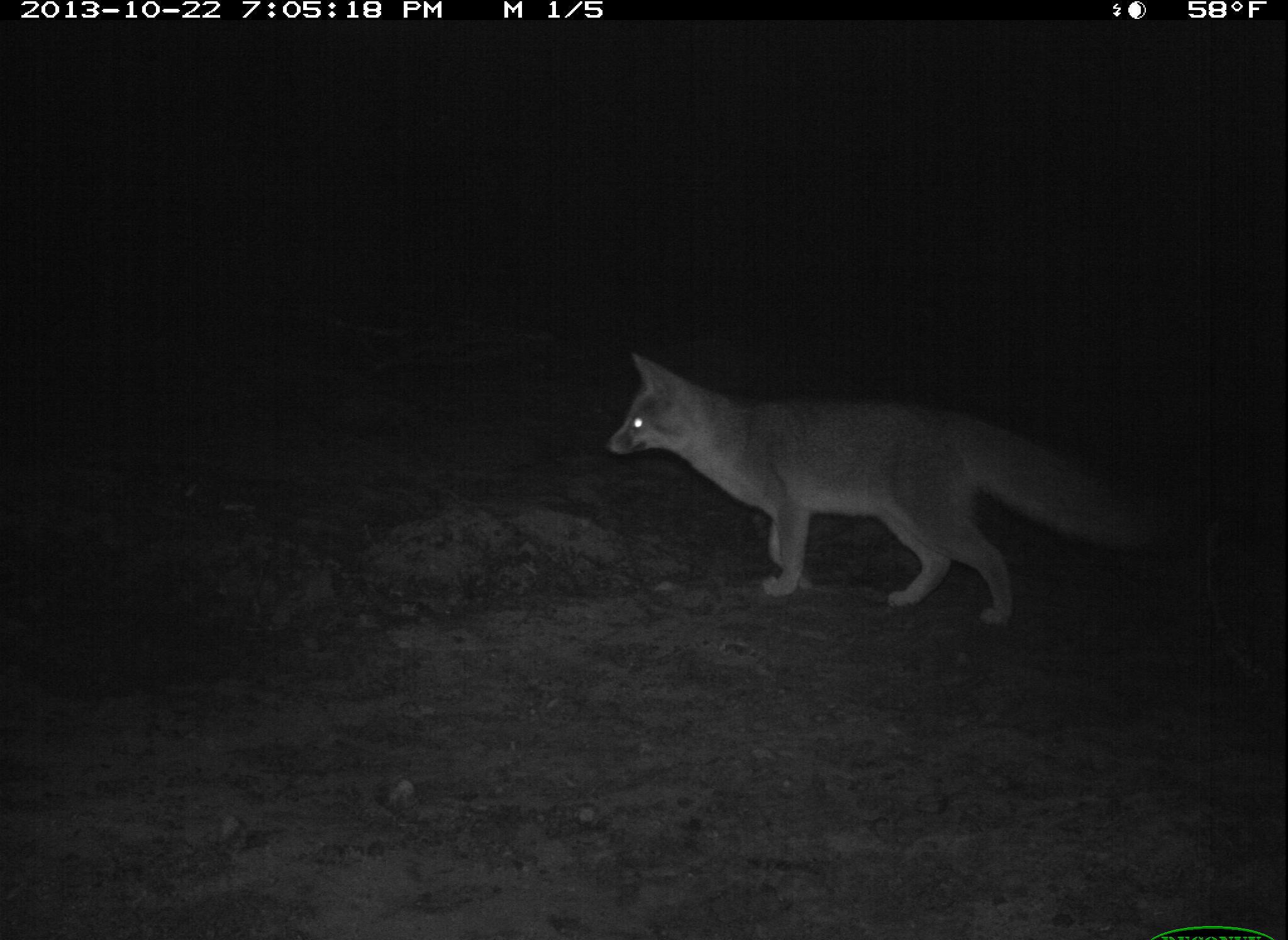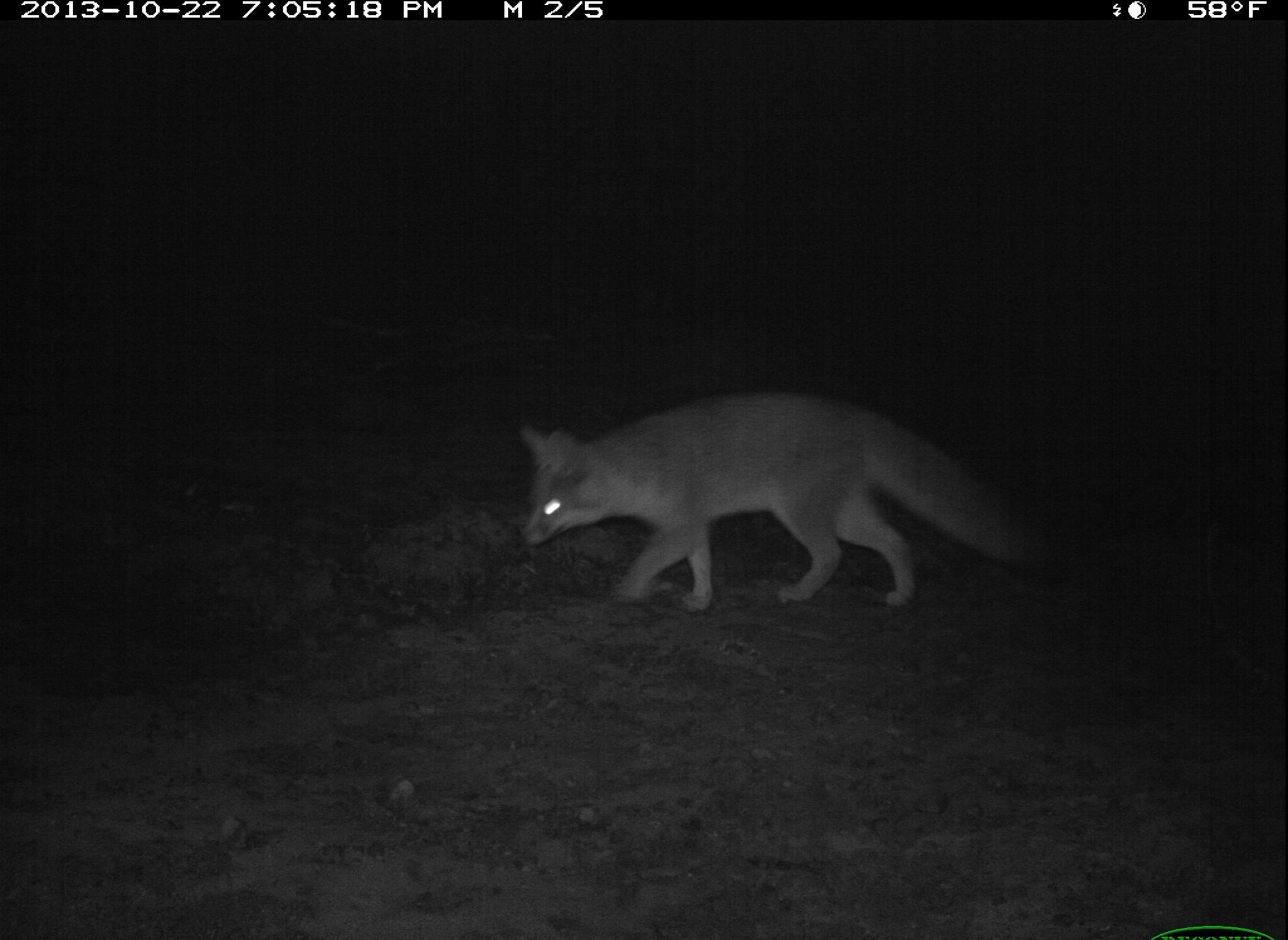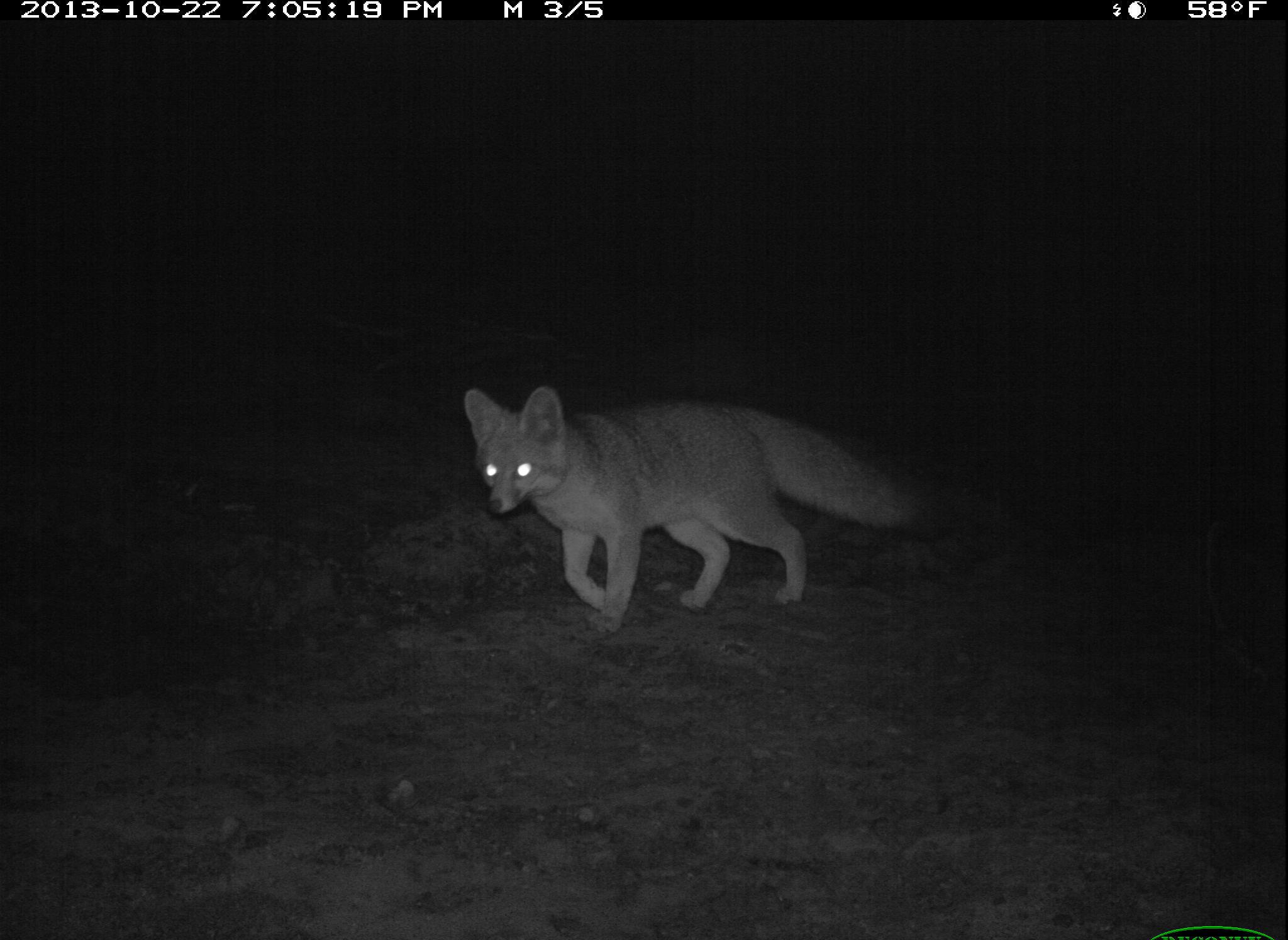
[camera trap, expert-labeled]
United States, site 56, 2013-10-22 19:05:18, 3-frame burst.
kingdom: Animalia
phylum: Chordata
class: Mammalia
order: Carnivora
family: Canidae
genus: Urocyon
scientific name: Urocyon cinereoargenteus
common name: gray fox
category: fox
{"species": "fox (gray fox) (Urocyon cinereoargenteus)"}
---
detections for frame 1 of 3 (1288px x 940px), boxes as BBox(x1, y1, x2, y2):
fox: BBox(603, 350, 1164, 629)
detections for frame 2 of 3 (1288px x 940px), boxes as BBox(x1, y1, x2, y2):
fox: BBox(515, 387, 1054, 624)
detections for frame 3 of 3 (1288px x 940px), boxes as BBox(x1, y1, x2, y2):
fox: BBox(459, 378, 979, 635)